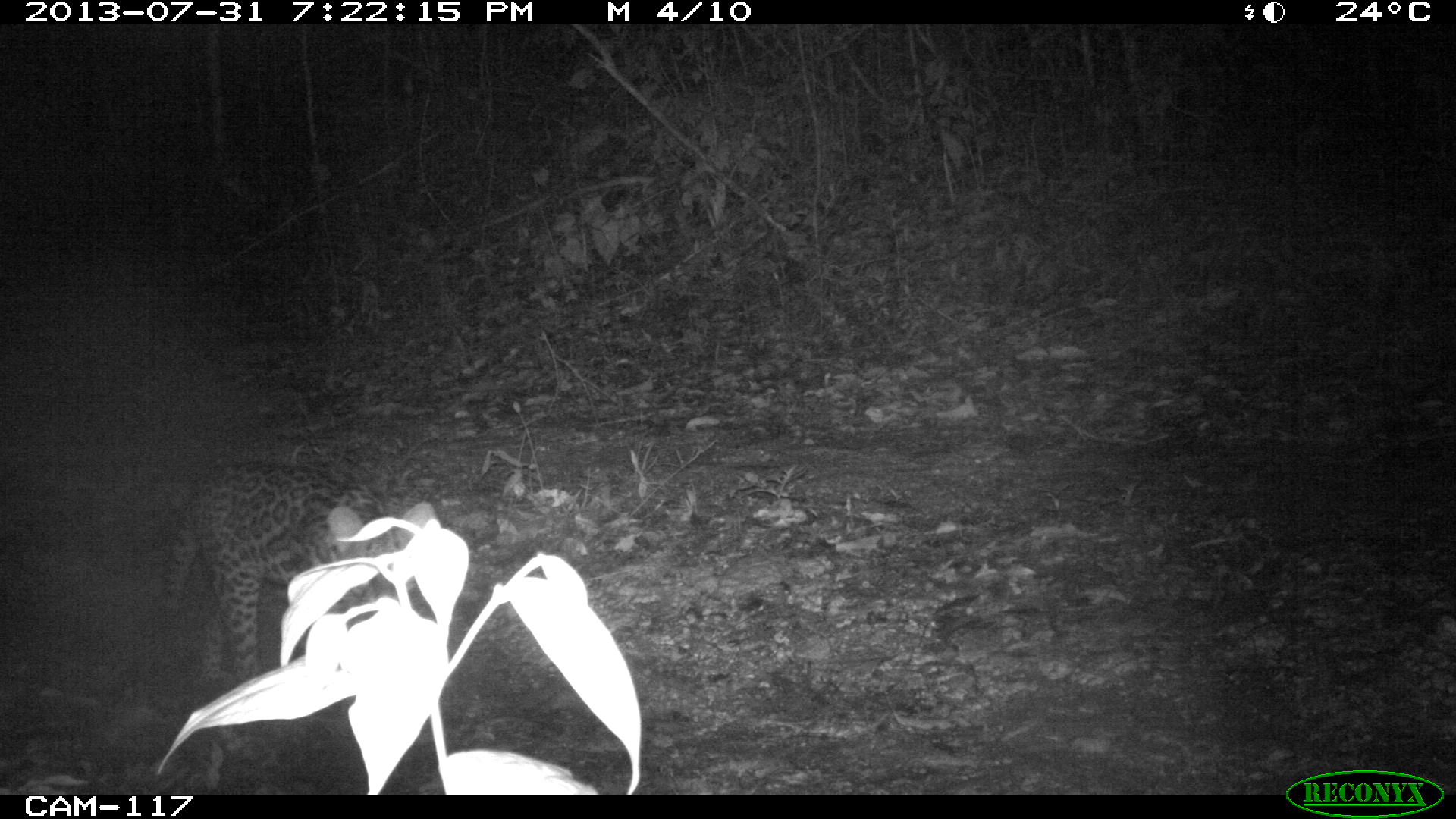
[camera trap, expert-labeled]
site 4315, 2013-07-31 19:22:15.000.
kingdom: Animalia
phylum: Chordata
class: Mammalia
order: Carnivora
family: Felidae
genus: Leopardus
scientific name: Leopardus pardalis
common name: ocelot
Leopardus pardalis (ocelot), count 1.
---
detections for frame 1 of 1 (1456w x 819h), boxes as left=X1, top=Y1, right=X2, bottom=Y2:
leopardus pardalis: left=154, top=458, right=436, bottom=691